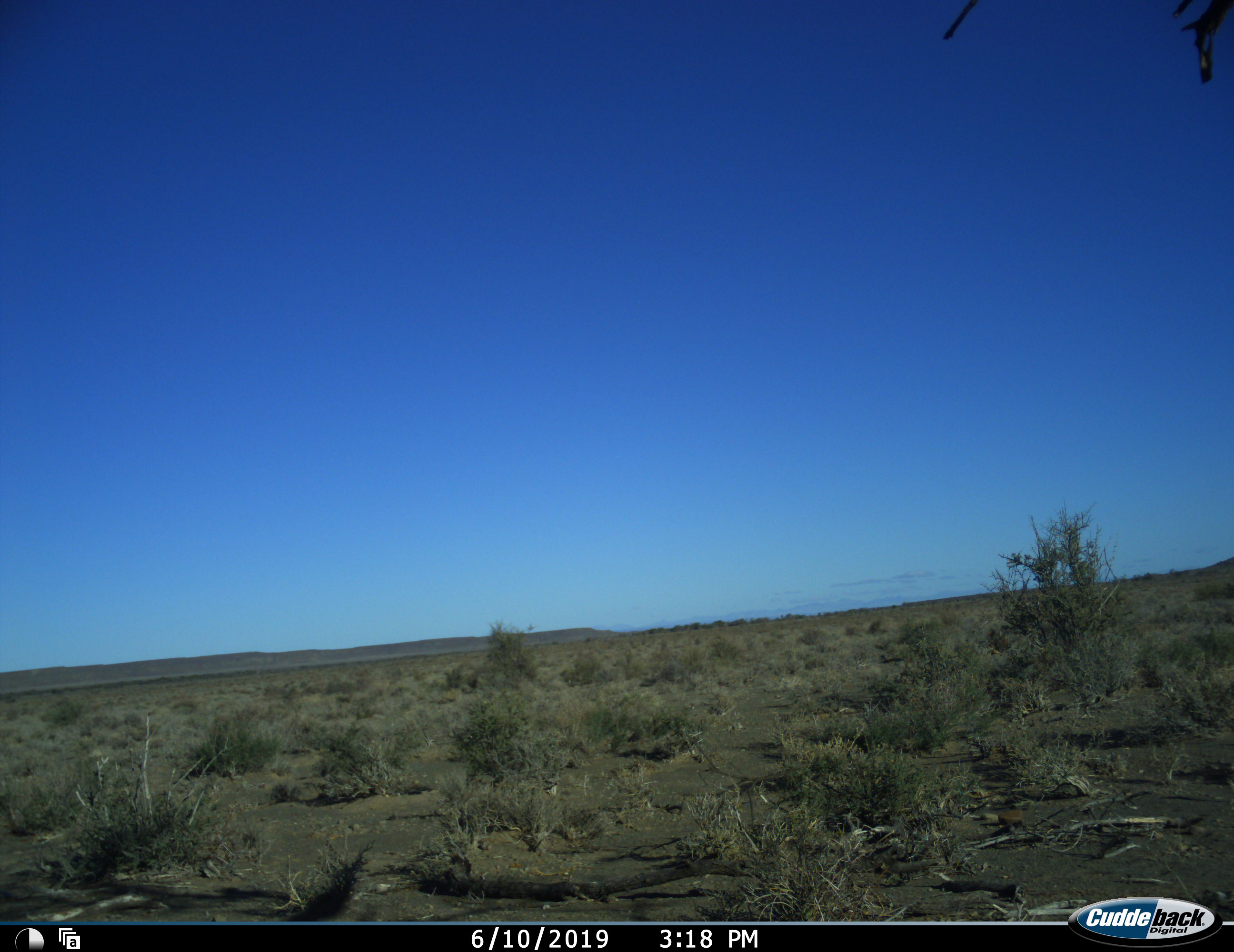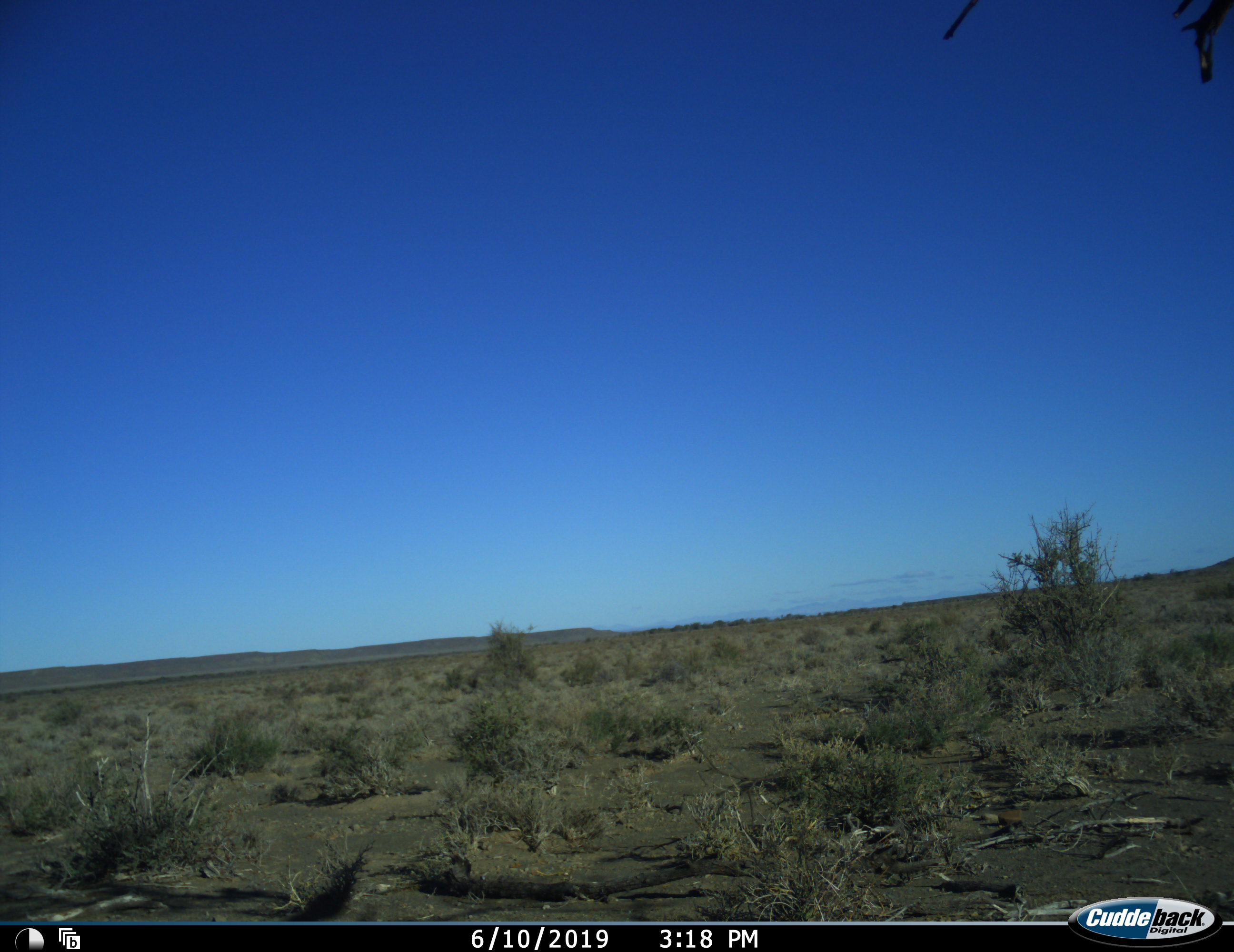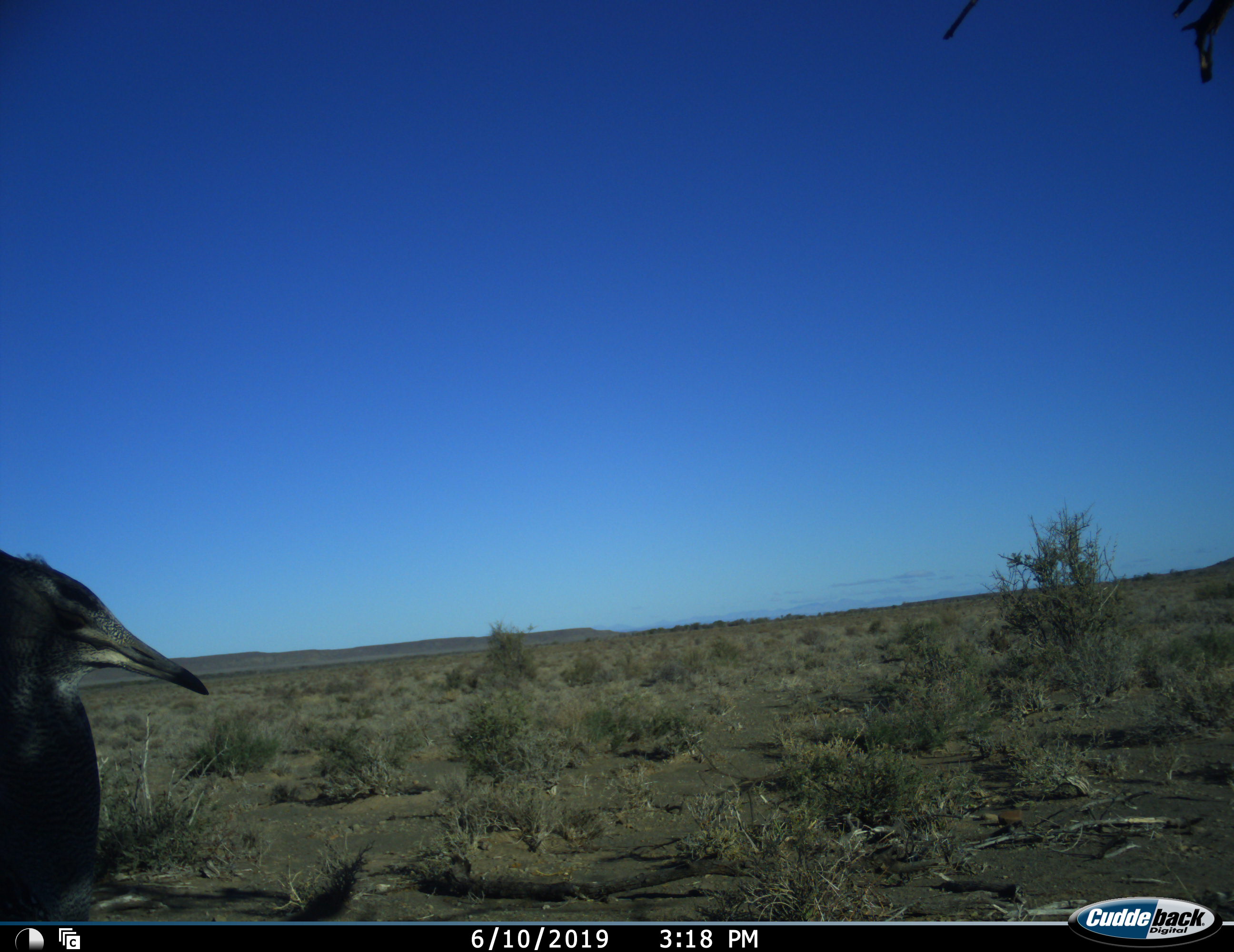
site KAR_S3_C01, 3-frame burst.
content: unidentified animal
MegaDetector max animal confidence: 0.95